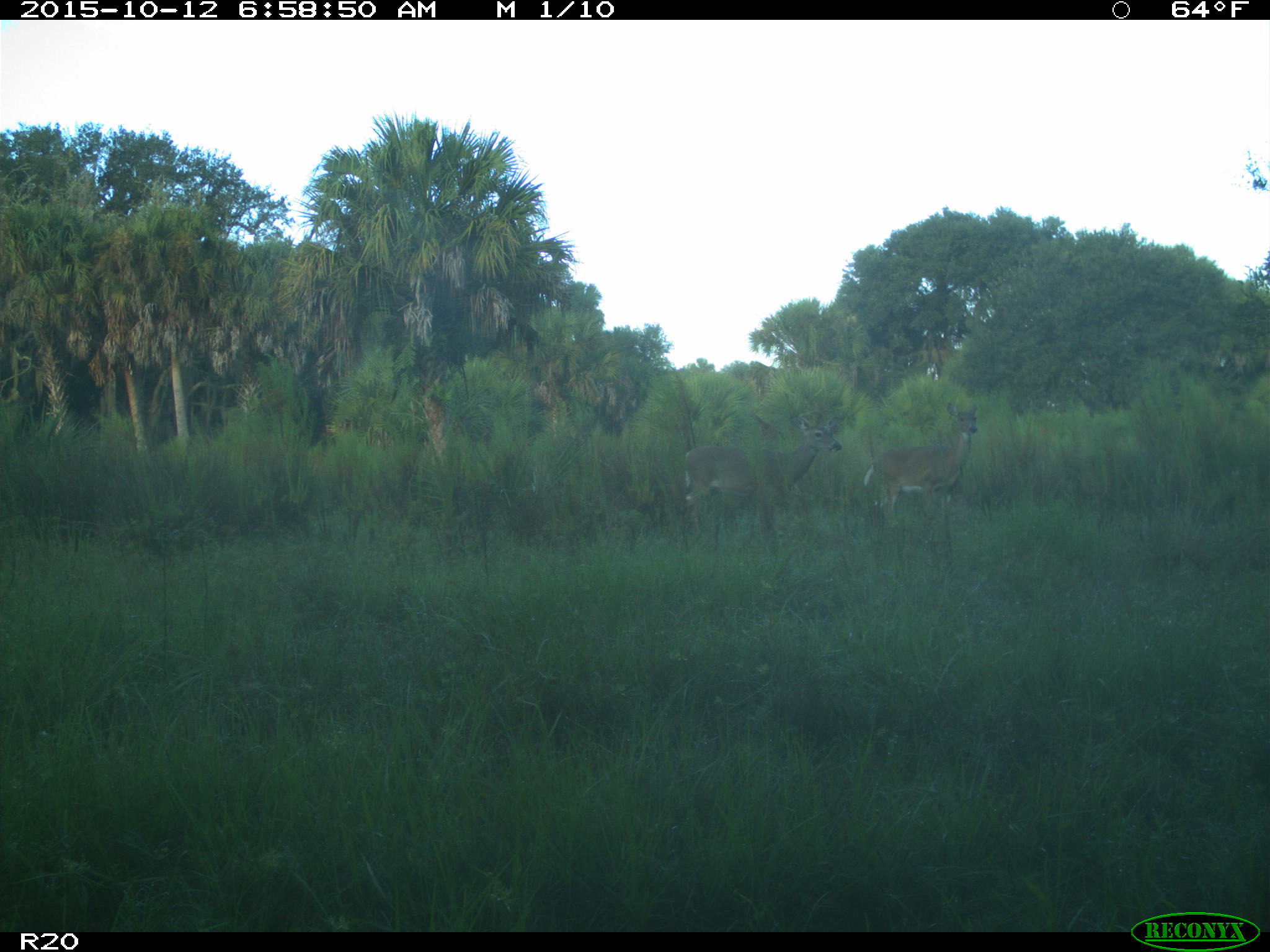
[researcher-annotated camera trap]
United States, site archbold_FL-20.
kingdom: Animalia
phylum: Chordata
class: Mammalia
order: Artiodactyla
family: Cervidae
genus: Odocoileus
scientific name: Odocoileus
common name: deer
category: unidentified deer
Unidentified deer (deer) (Odocoileus).